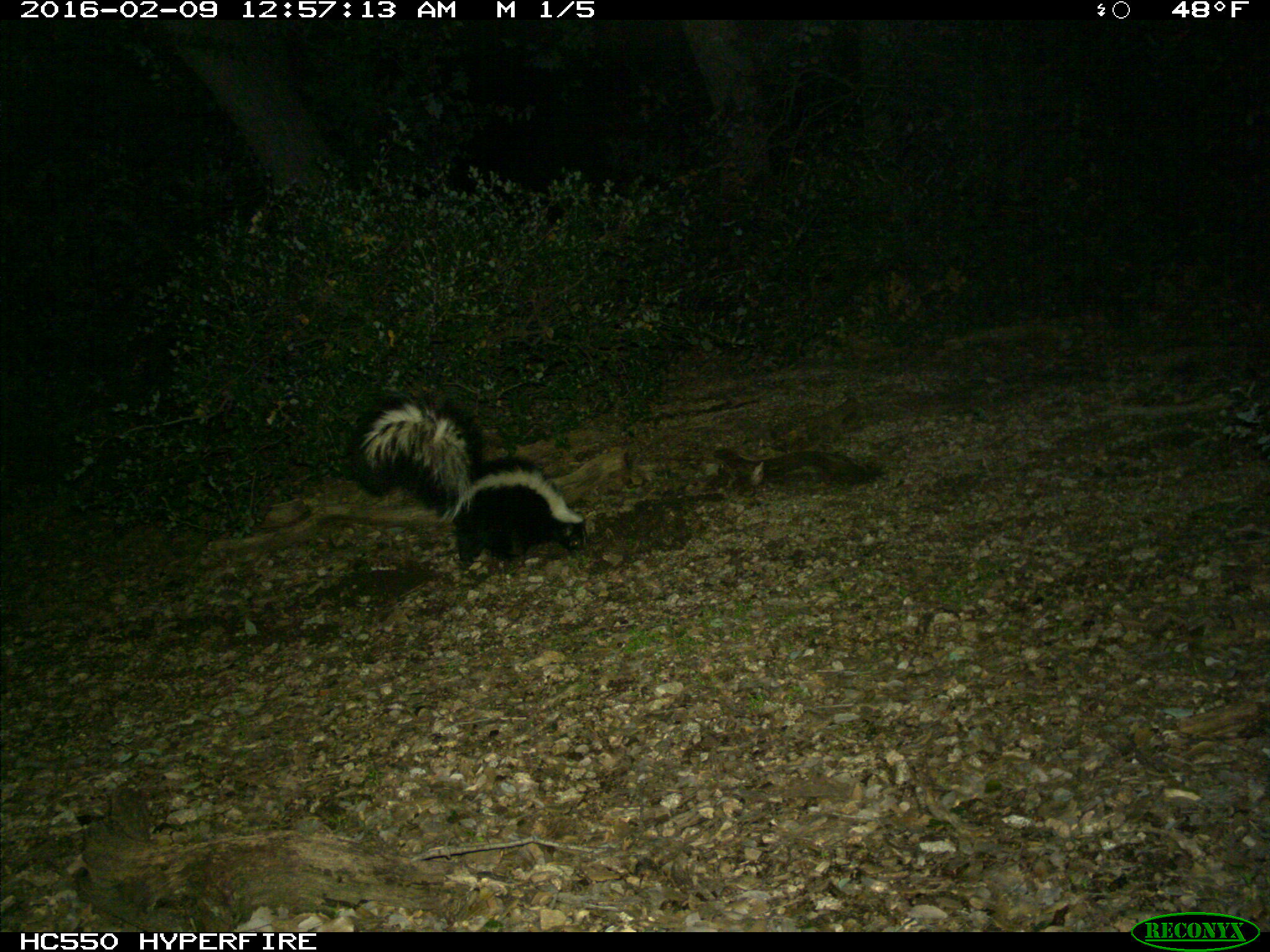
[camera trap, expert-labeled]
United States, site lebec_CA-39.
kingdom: Animalia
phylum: Chordata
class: Mammalia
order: Carnivora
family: Mephitidae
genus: Mephitis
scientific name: Mephitis mephitis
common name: striped skunk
Mephitis mephitis (striped skunk).